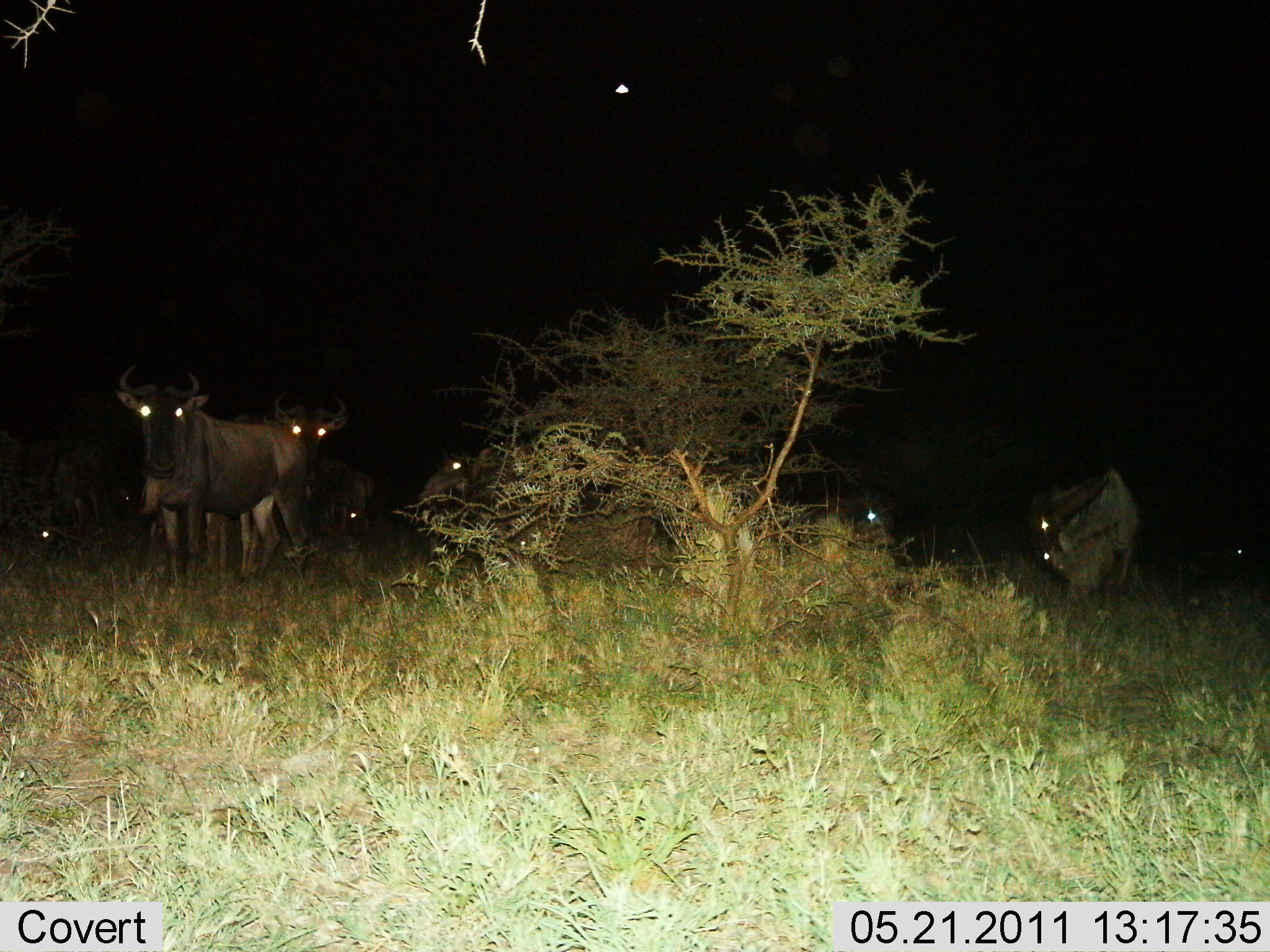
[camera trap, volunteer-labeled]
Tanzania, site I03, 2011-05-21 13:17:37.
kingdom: Animalia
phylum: Chordata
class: Mammalia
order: Artiodactyla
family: Bovidae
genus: Connochaetes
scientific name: Connochaetes taurinus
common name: blue wildebeest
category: wildebeest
Wildebeest (blue wildebeest) (Connochaetes taurinus), count 8. Behavior (volunteer vote fractions): standing 82%, resting 27%, moving 0%, interacting 0%. Young present (vote fraction): 9%. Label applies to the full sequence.